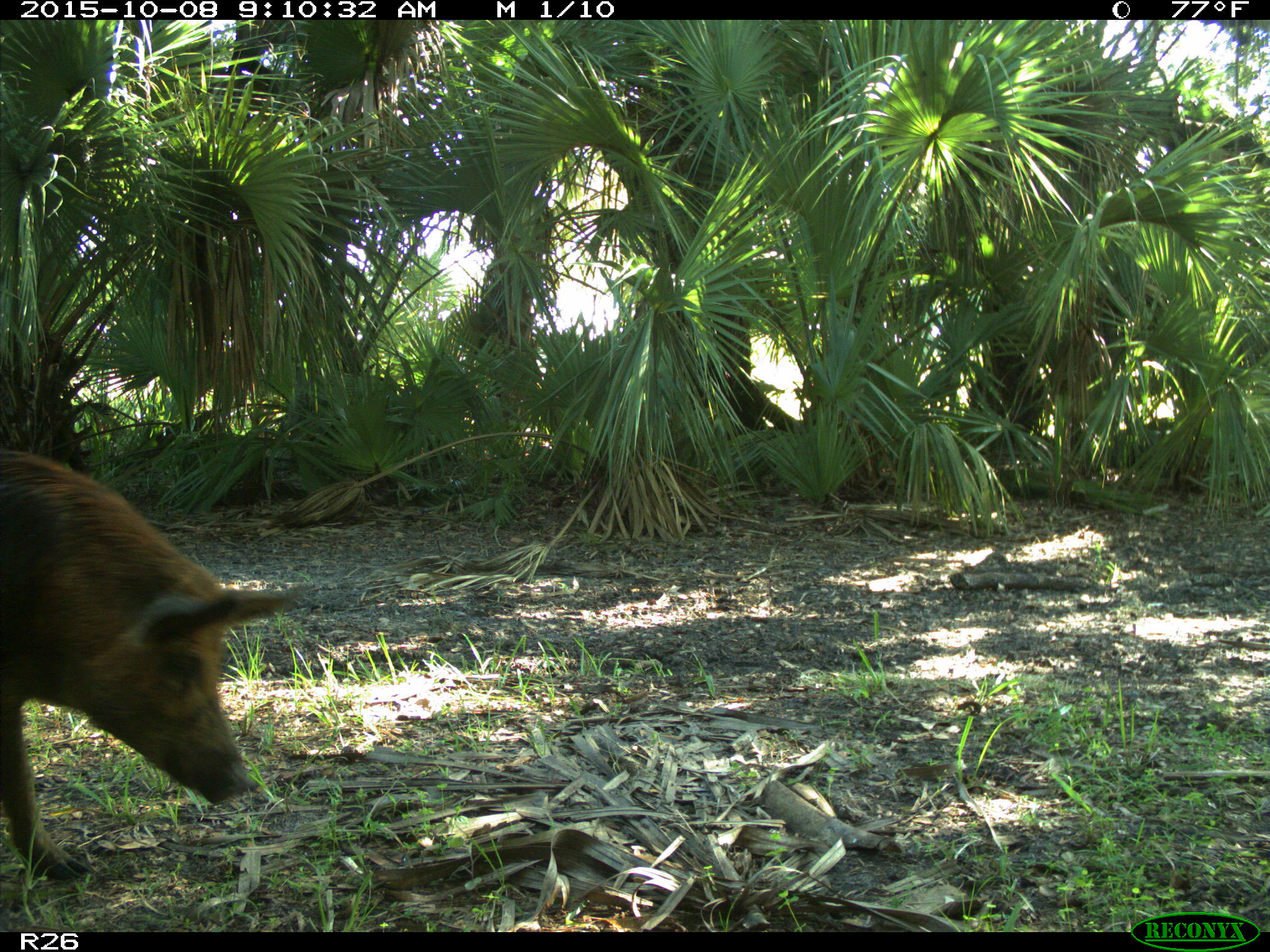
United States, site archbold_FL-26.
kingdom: Animalia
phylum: Chordata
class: Mammalia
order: Artiodactyla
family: Suidae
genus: Sus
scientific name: Sus scrofa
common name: wild boar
Sus scrofa (wild boar).